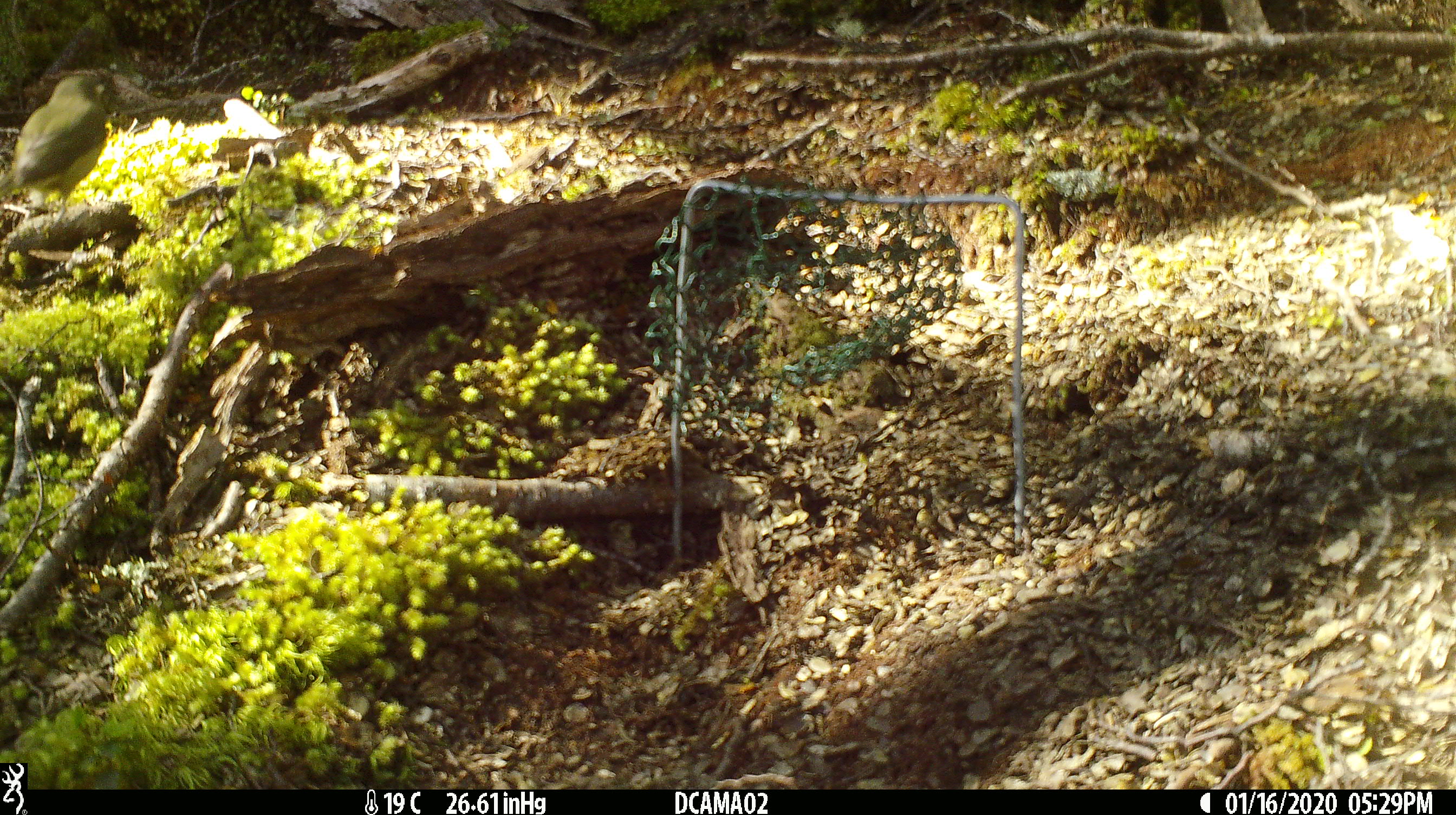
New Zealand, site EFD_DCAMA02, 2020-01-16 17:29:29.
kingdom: Animalia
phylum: Chordata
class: Aves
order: Passeriformes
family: Acanthisittidae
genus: Acanthisitta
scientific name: Acanthisitta chloris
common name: rifleman